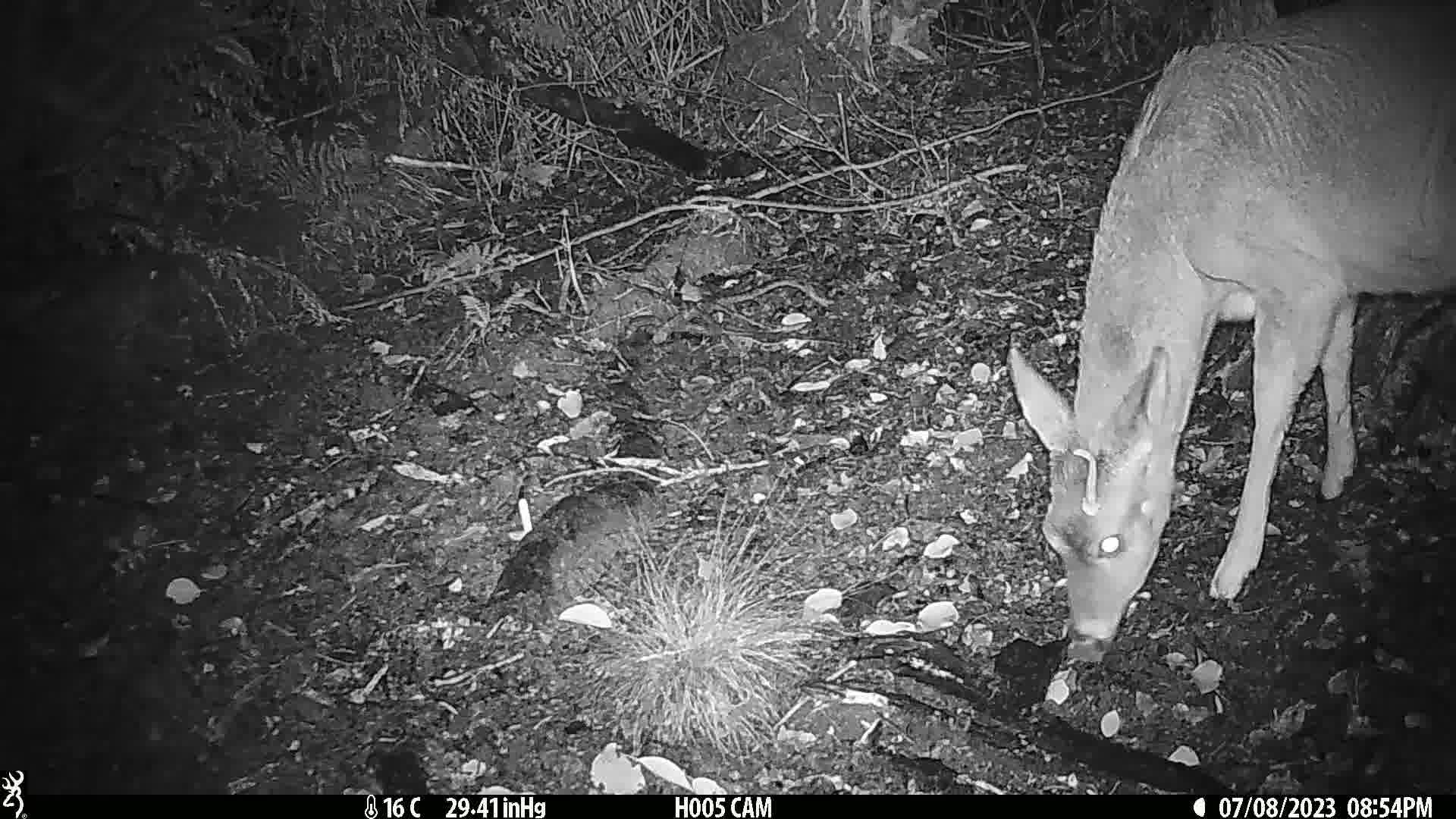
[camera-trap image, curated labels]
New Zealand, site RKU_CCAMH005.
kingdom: Animalia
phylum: Chordata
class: Mammalia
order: Artiodactyla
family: Cervidae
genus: Odocoileus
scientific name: Odocoileus virginianus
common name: white-tailed deer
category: white tailed deer